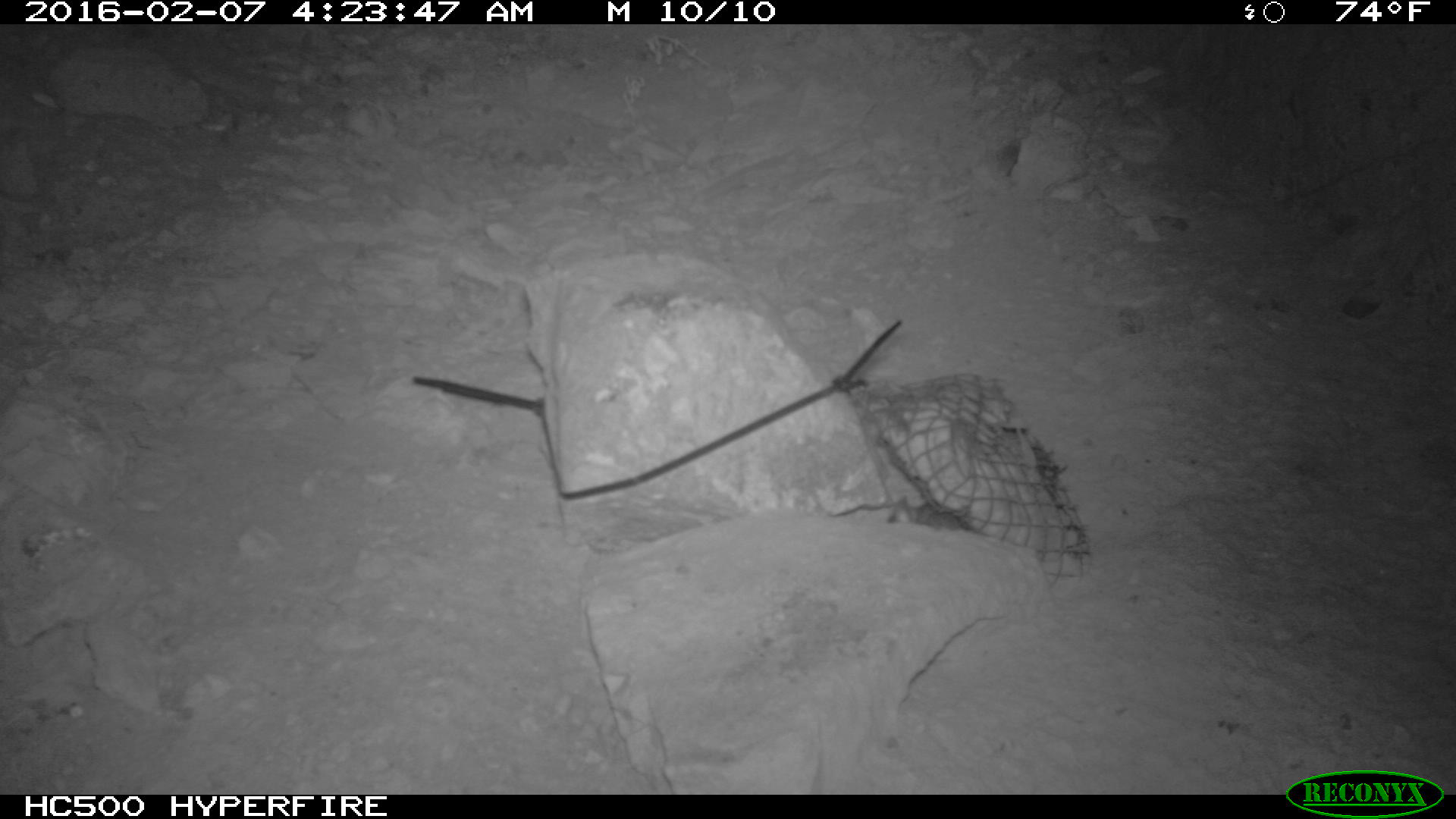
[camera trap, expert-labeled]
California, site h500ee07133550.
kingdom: Animalia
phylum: Chordata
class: Mammalia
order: Rodentia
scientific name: Rodentia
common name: rodent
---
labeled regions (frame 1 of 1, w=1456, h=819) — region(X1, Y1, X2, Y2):
rodent: region(883, 497, 963, 527)